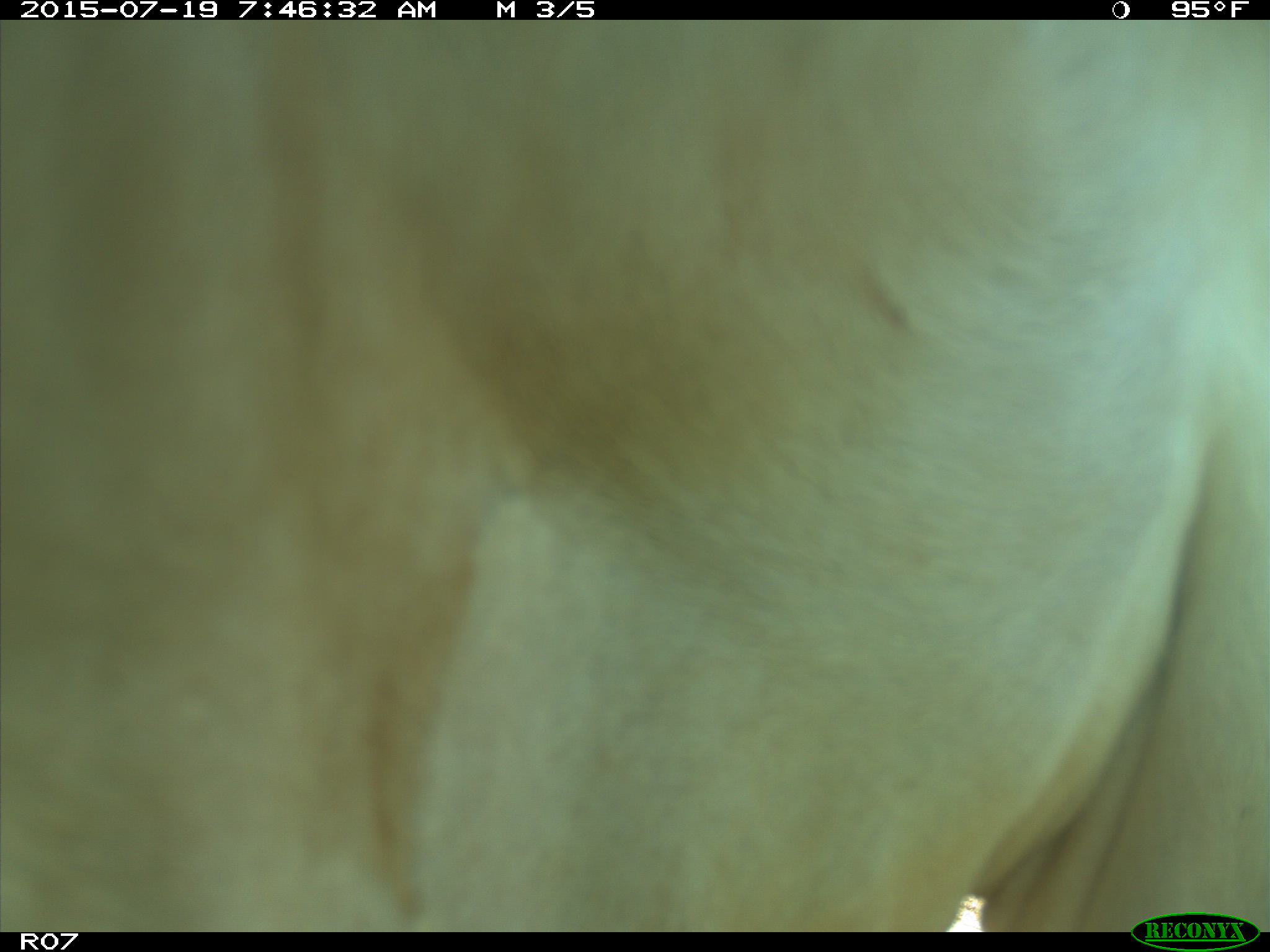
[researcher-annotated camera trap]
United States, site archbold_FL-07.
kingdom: Animalia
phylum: Chordata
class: Mammalia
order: Artiodactyla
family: Bovidae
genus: Bos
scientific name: Bos taurus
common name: domestic cow